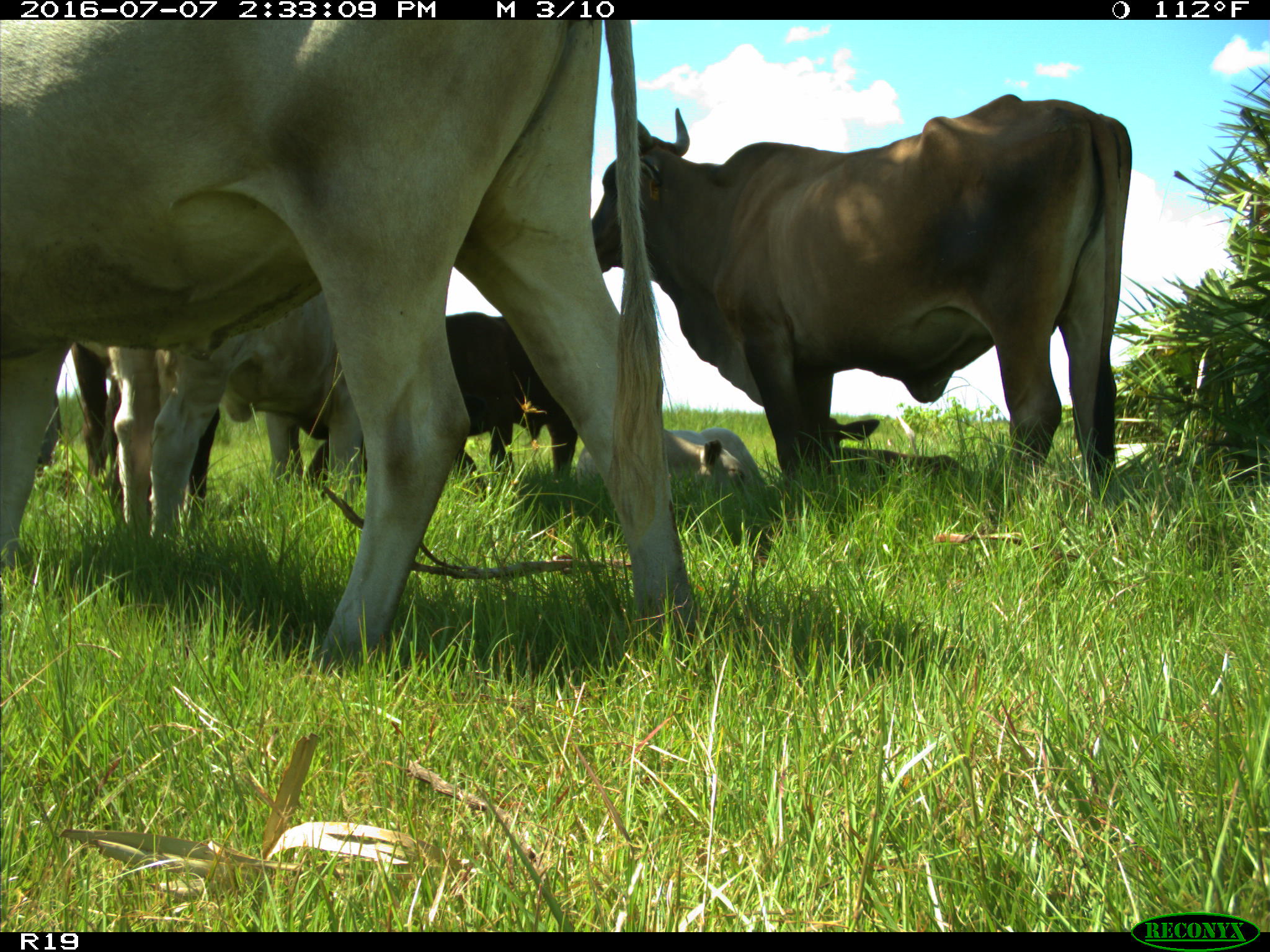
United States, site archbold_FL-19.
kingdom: Animalia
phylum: Chordata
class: Mammalia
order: Artiodactyla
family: Bovidae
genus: Bos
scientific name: Bos taurus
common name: domestic cow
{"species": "Bos taurus (domestic cow)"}